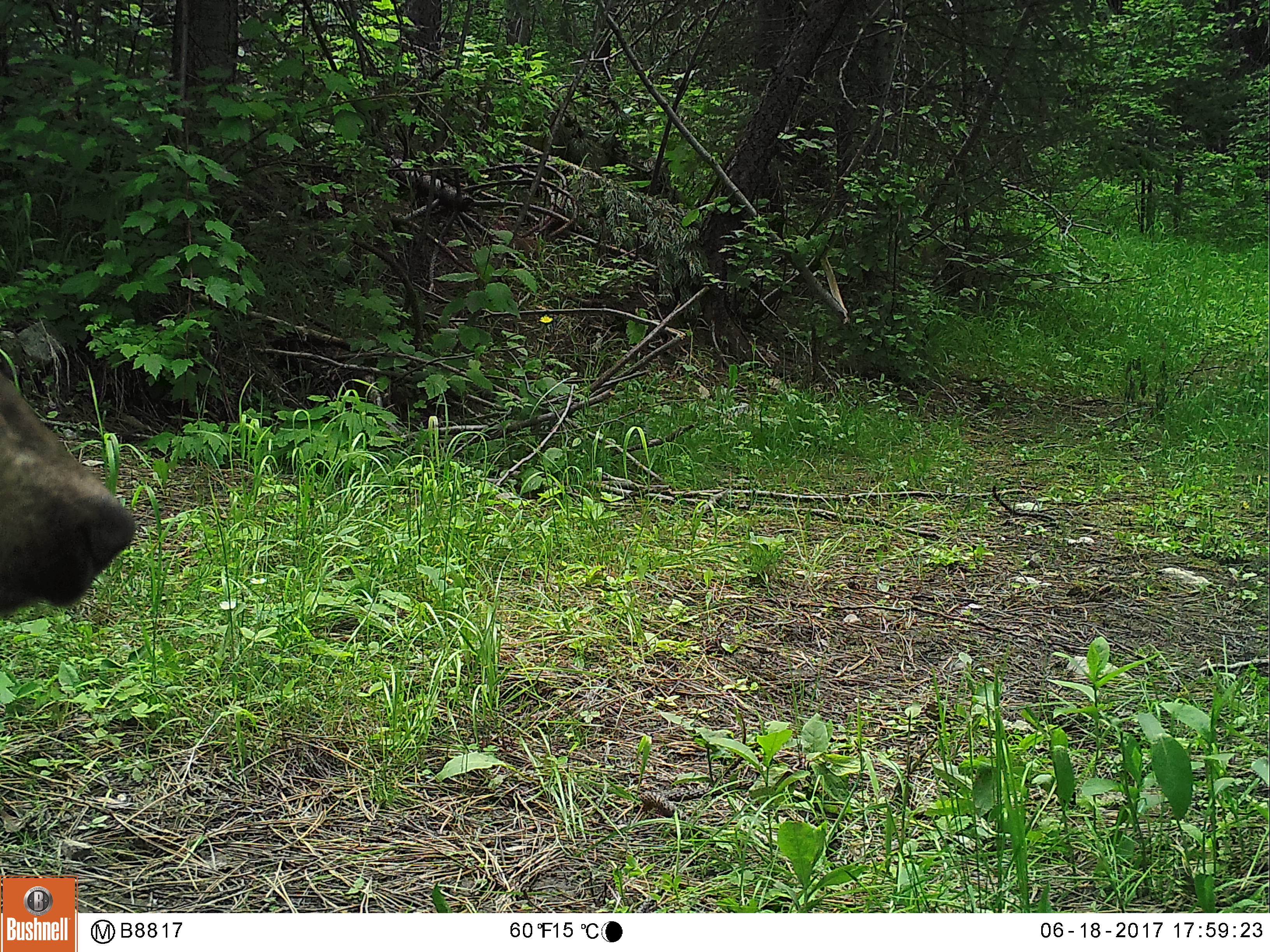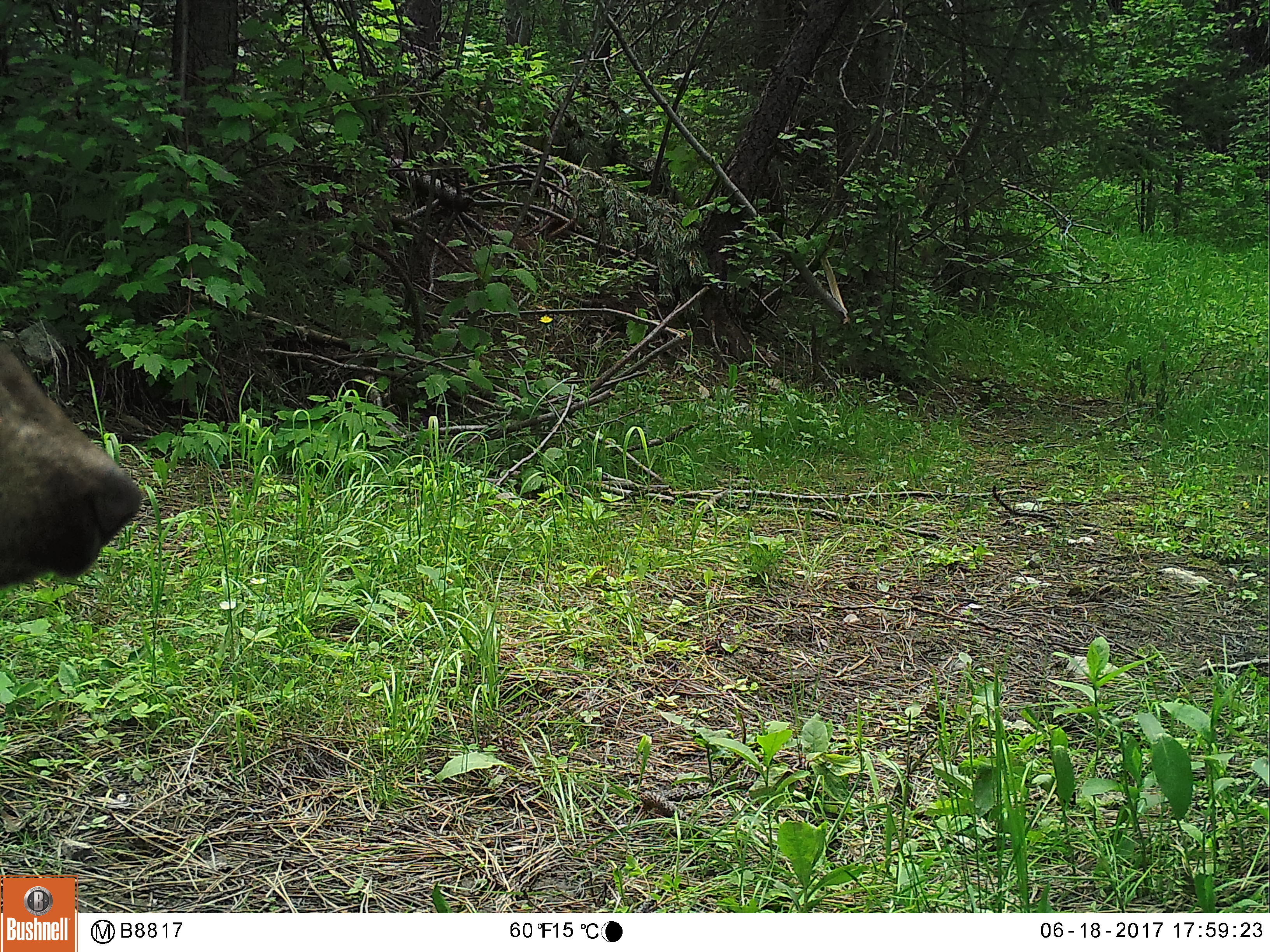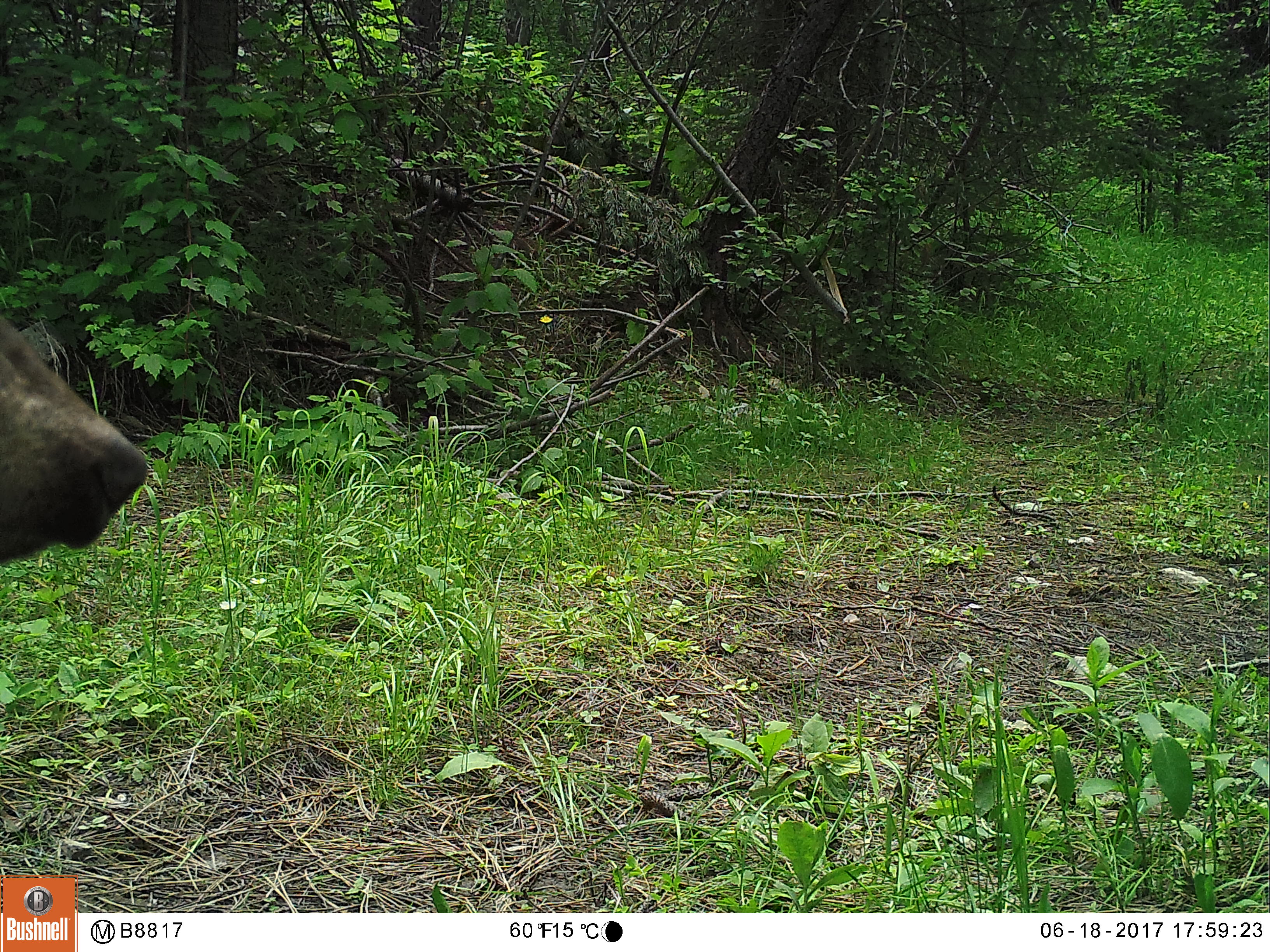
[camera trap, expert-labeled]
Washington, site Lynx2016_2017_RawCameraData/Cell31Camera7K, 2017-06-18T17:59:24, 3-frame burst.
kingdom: Animalia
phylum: Chordata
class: Mammalia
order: Carnivora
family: Ursidae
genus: Ursus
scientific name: Ursus americanus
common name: american black bear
Ursus americanus (american black bear). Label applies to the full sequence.